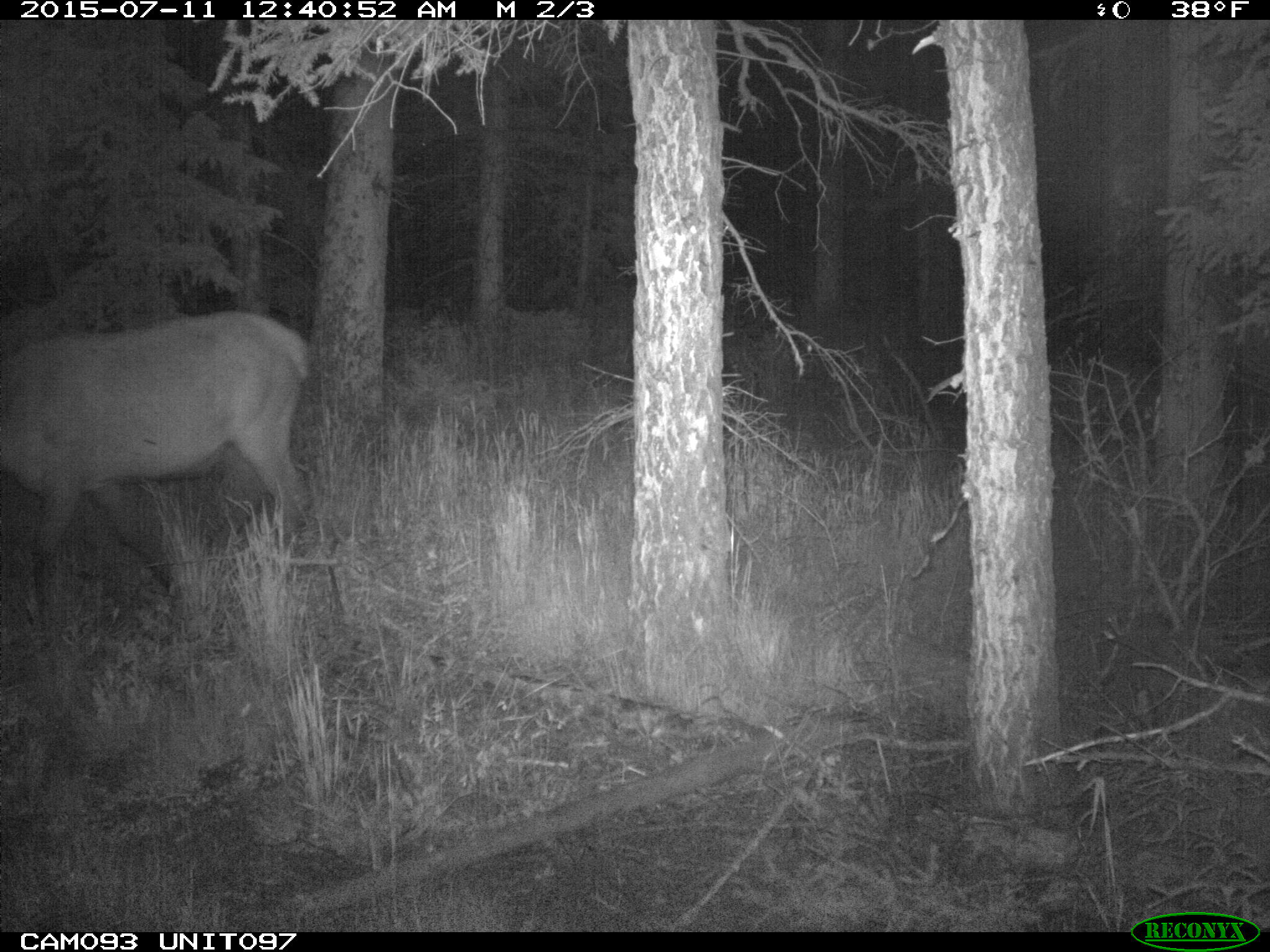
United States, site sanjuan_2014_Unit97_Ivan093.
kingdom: Animalia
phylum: Chordata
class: Mammalia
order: Artiodactyla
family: Cervidae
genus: Cervus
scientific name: Cervus elaphus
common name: red deer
Cervus elaphus (red deer).